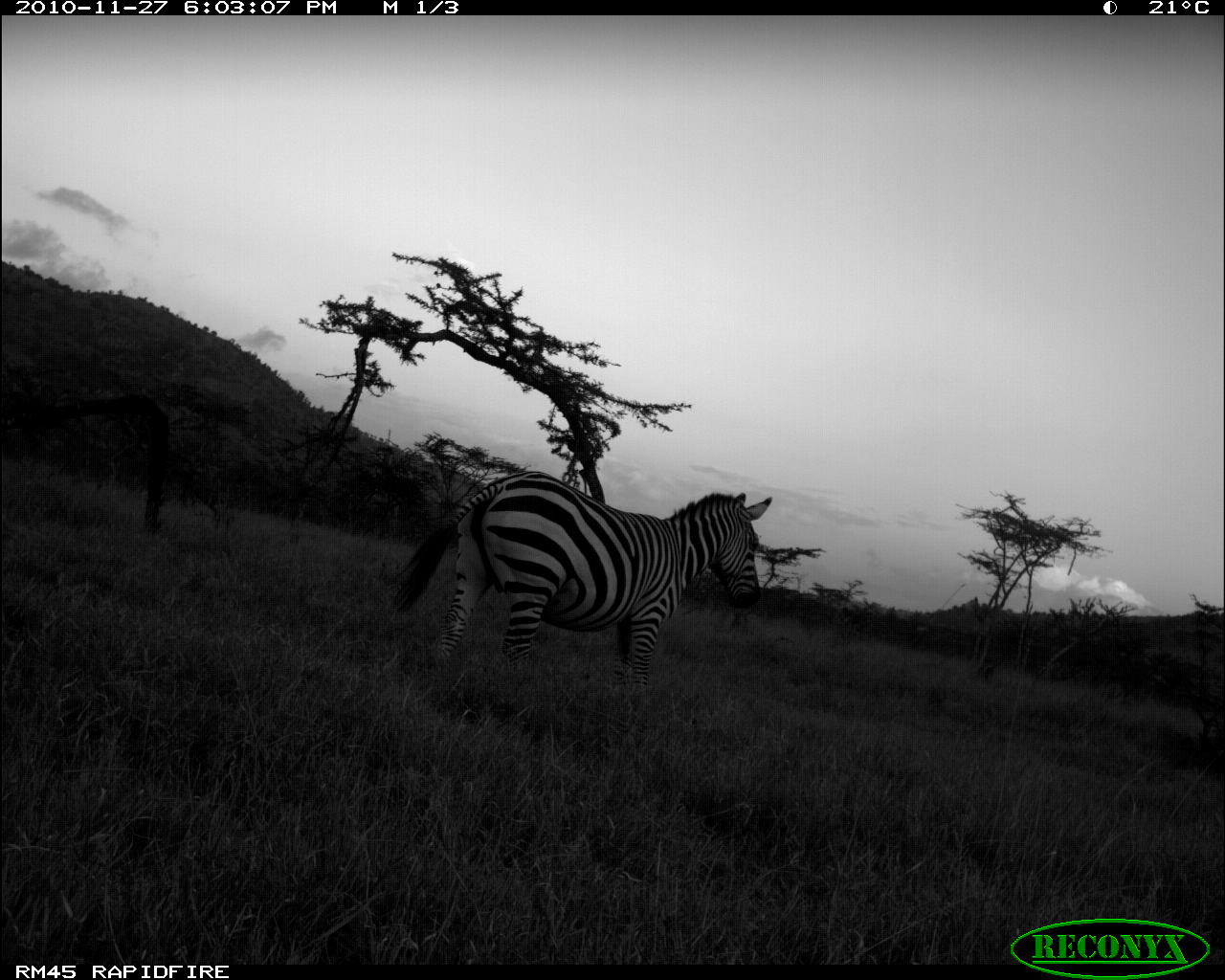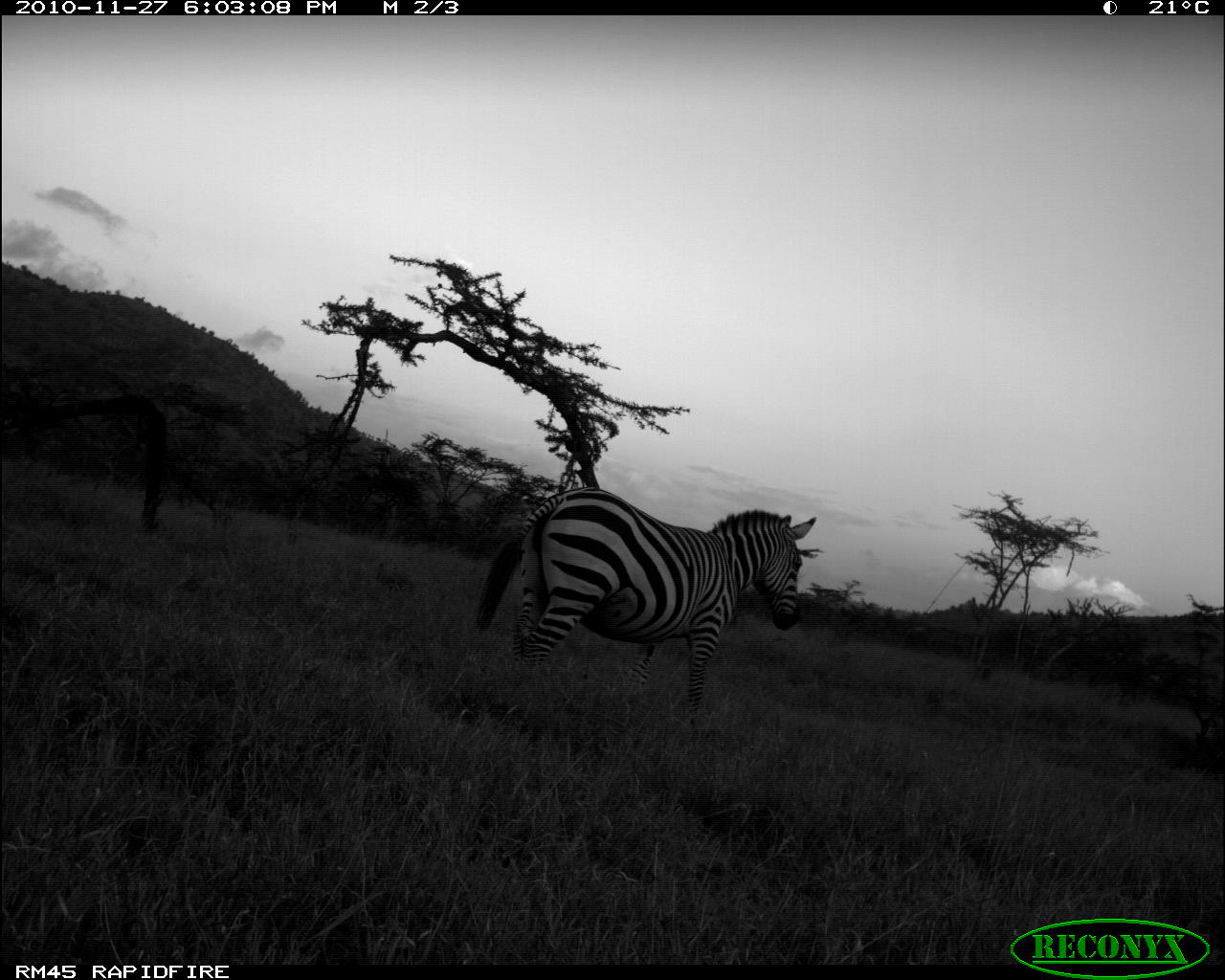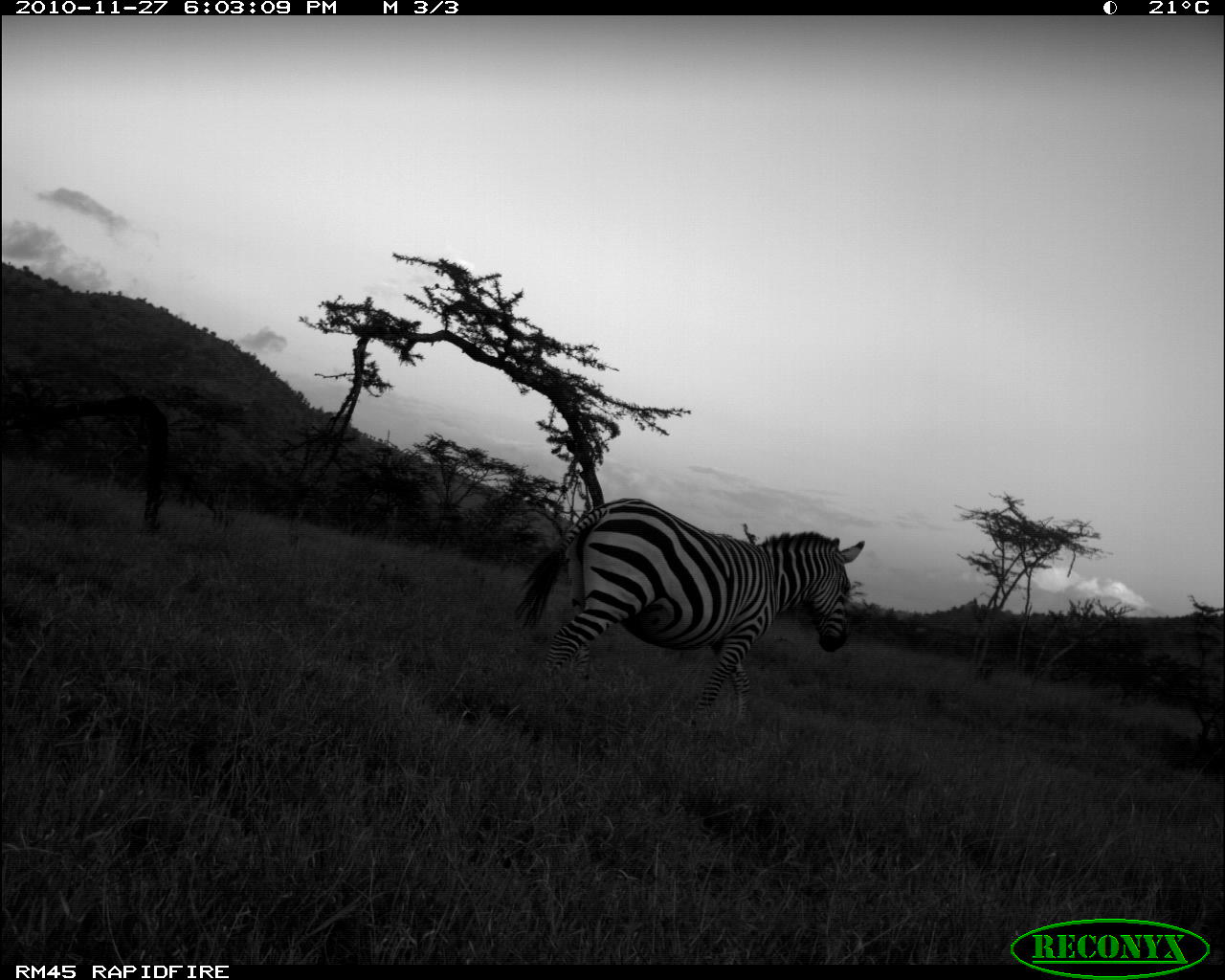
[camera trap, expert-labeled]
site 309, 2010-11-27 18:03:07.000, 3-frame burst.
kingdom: Animalia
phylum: Chordata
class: Mammalia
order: Perissodactyla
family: Equidae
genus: Equus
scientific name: Equus quagga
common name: plains zebra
Equus quagga (plains zebra), count 1.